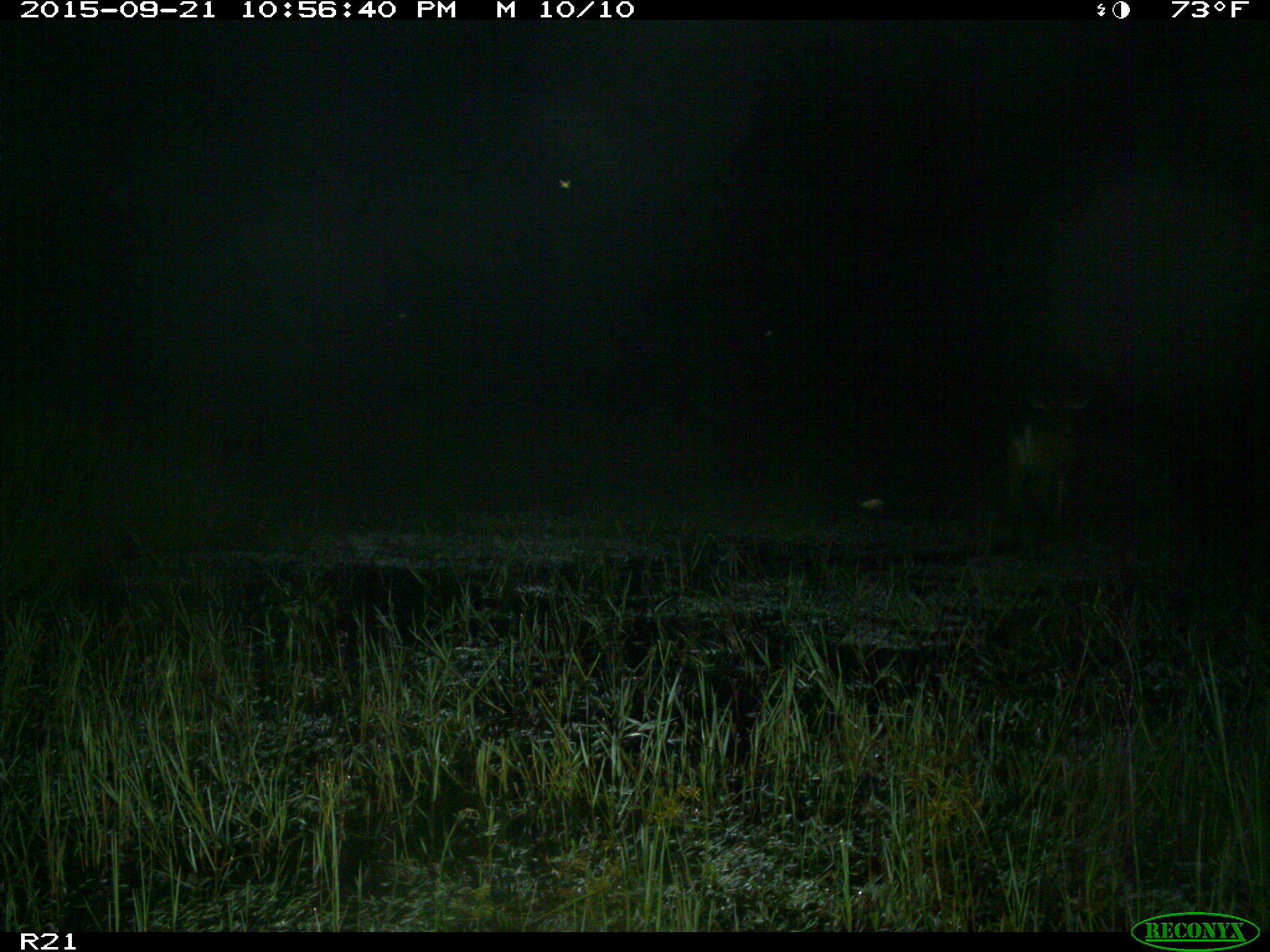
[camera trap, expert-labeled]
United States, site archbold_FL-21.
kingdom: Animalia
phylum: Chordata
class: Mammalia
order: Artiodactyla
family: Cervidae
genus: Odocoileus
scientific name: Odocoileus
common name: deer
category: unidentified deer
Unidentified deer (deer) (Odocoileus).